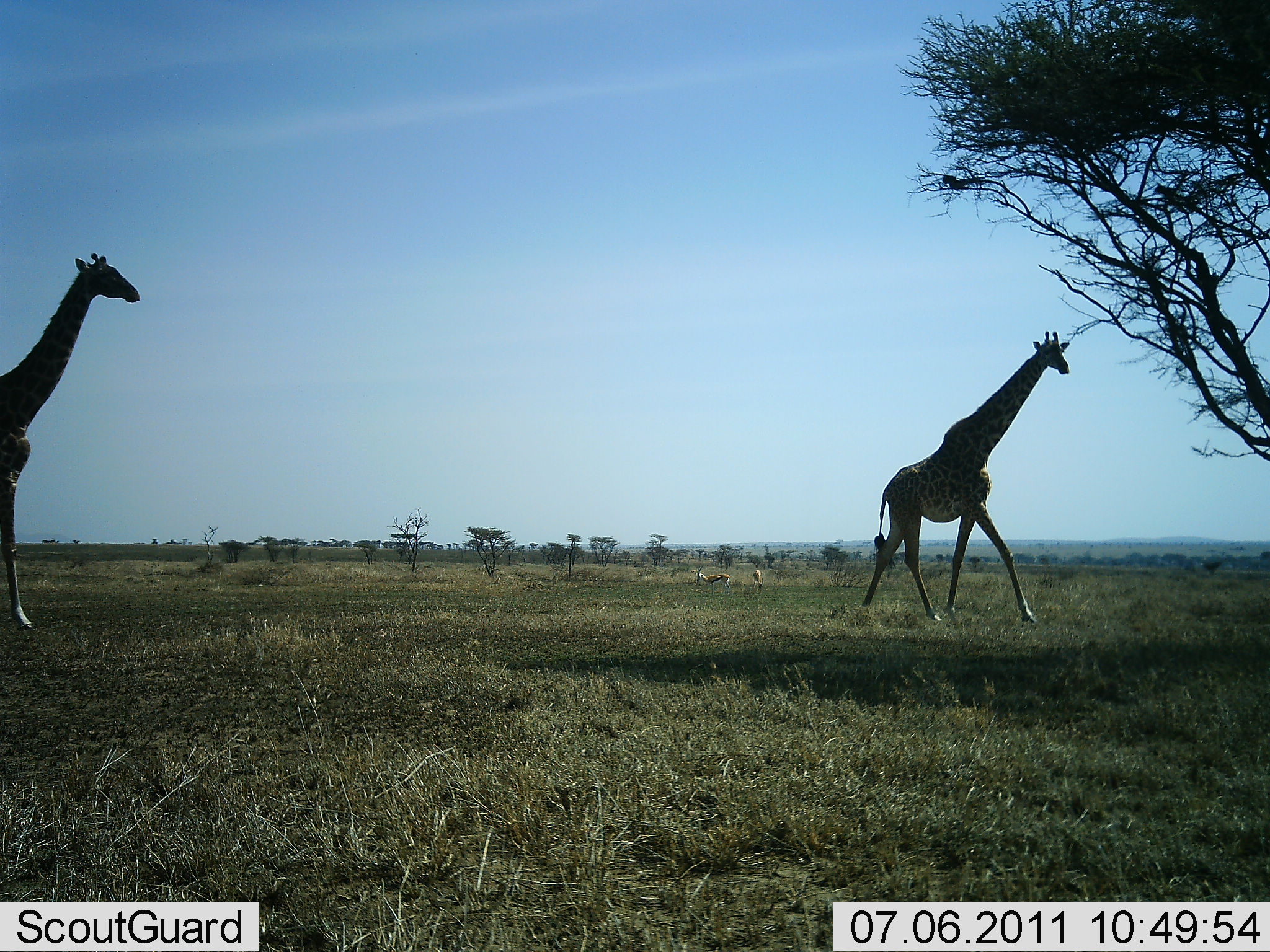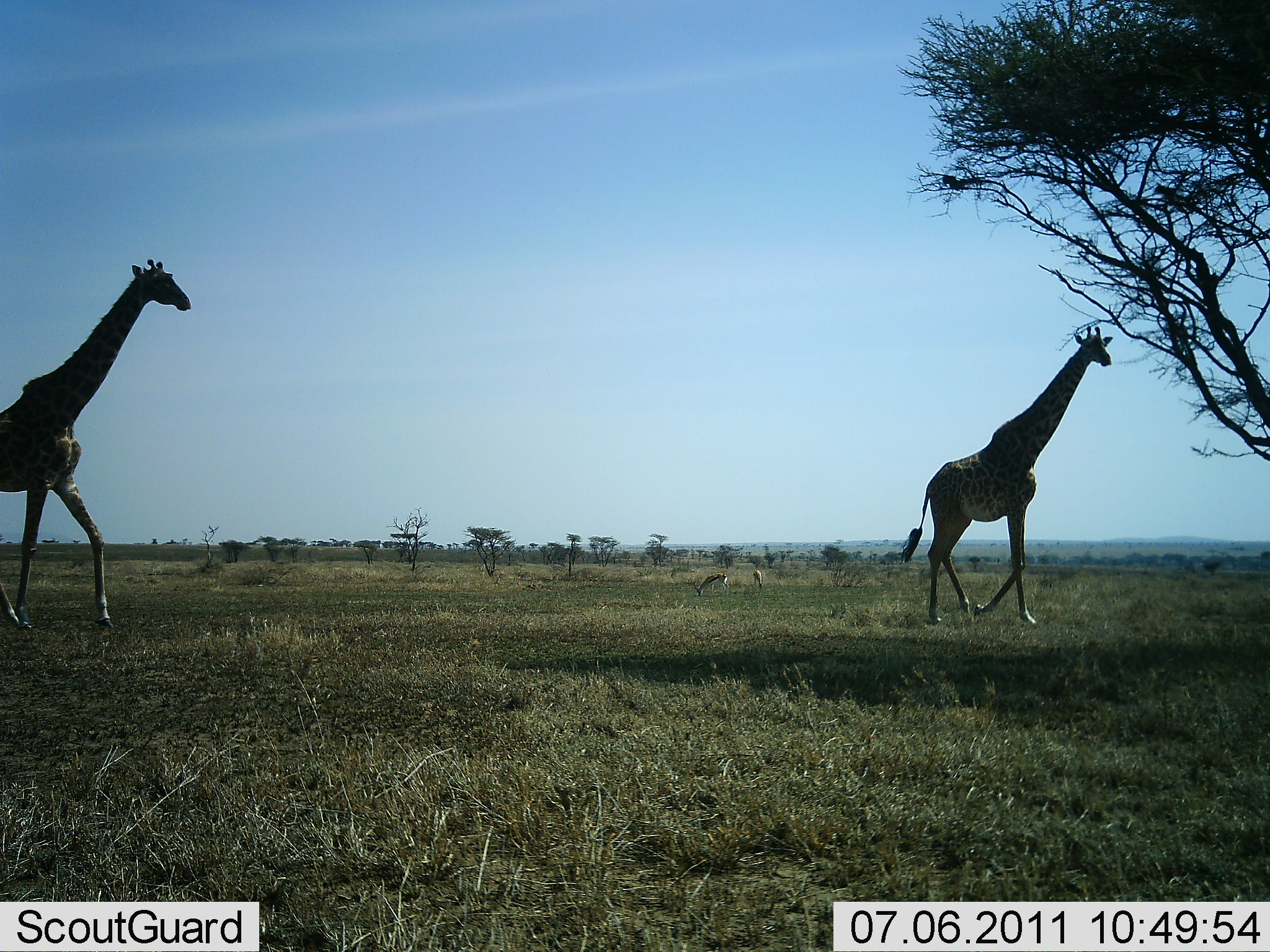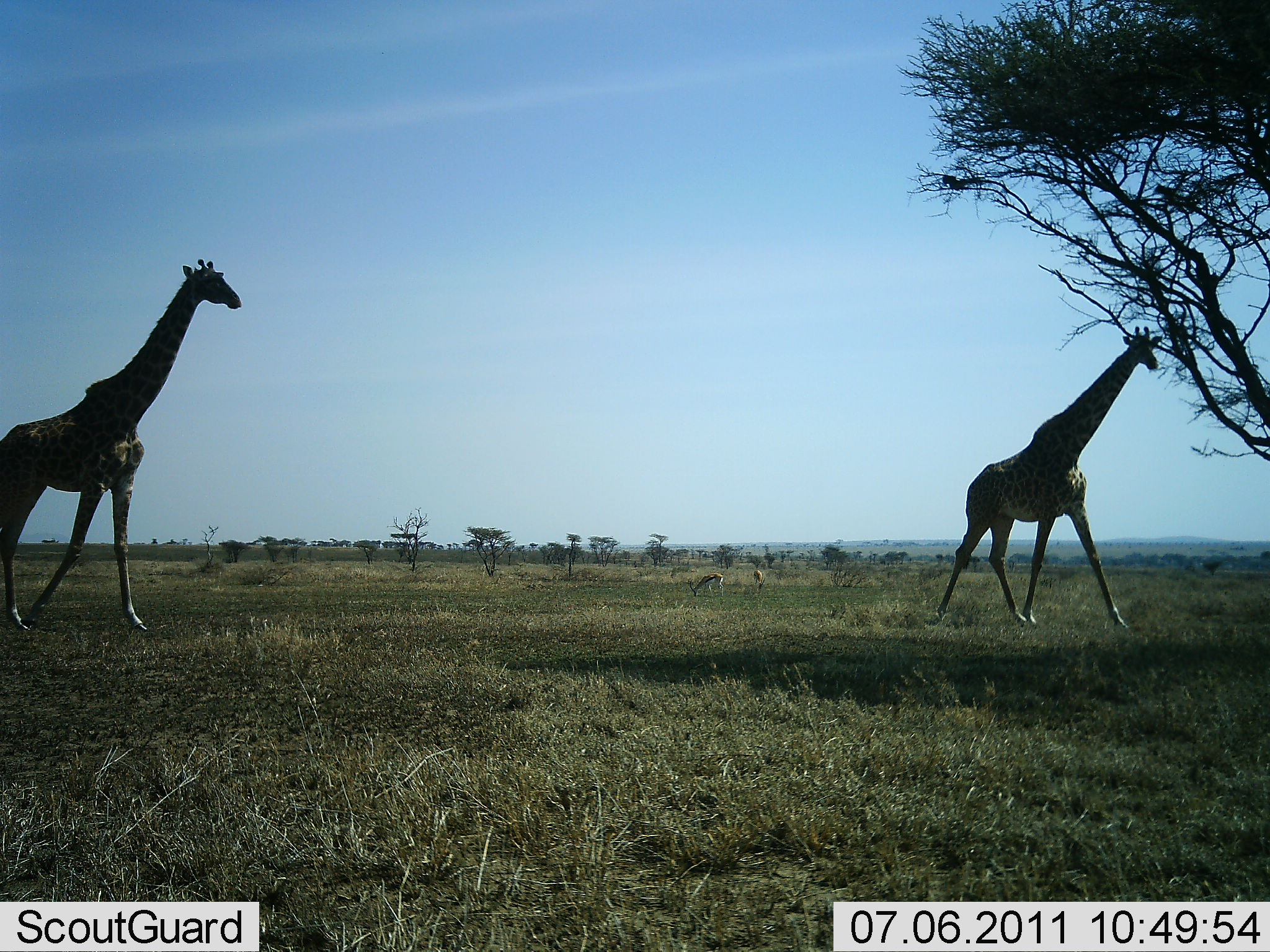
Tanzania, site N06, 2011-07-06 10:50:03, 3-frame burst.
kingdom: Animalia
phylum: Chordata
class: Mammalia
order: Artiodactyla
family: Bovidae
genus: Eudorcas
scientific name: Eudorcas thomsonii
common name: thomson's gazelle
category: gazellethomsons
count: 2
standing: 33%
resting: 0%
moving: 17%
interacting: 8%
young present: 0%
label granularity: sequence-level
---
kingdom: Animalia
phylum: Chordata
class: Mammalia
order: Artiodactyla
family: Giraffidae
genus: Giraffa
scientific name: Giraffa camelopardalis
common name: giraffe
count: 2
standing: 11%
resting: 0%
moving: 100%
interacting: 5%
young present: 0%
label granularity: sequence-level